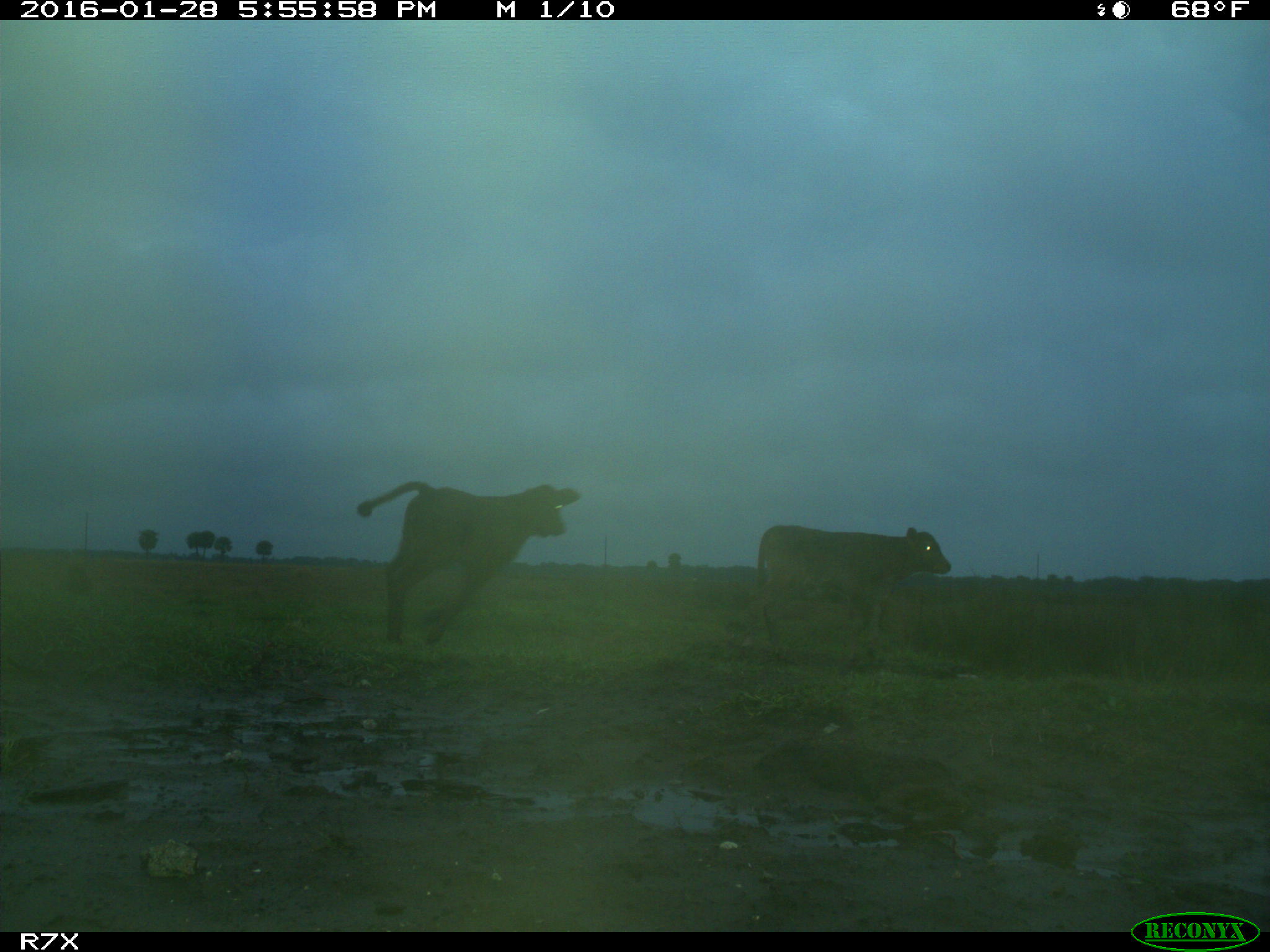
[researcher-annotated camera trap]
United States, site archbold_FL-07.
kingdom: Animalia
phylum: Chordata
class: Mammalia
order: Artiodactyla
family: Bovidae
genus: Bos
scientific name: Bos taurus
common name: domestic cow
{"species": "Bos taurus (domestic cow)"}